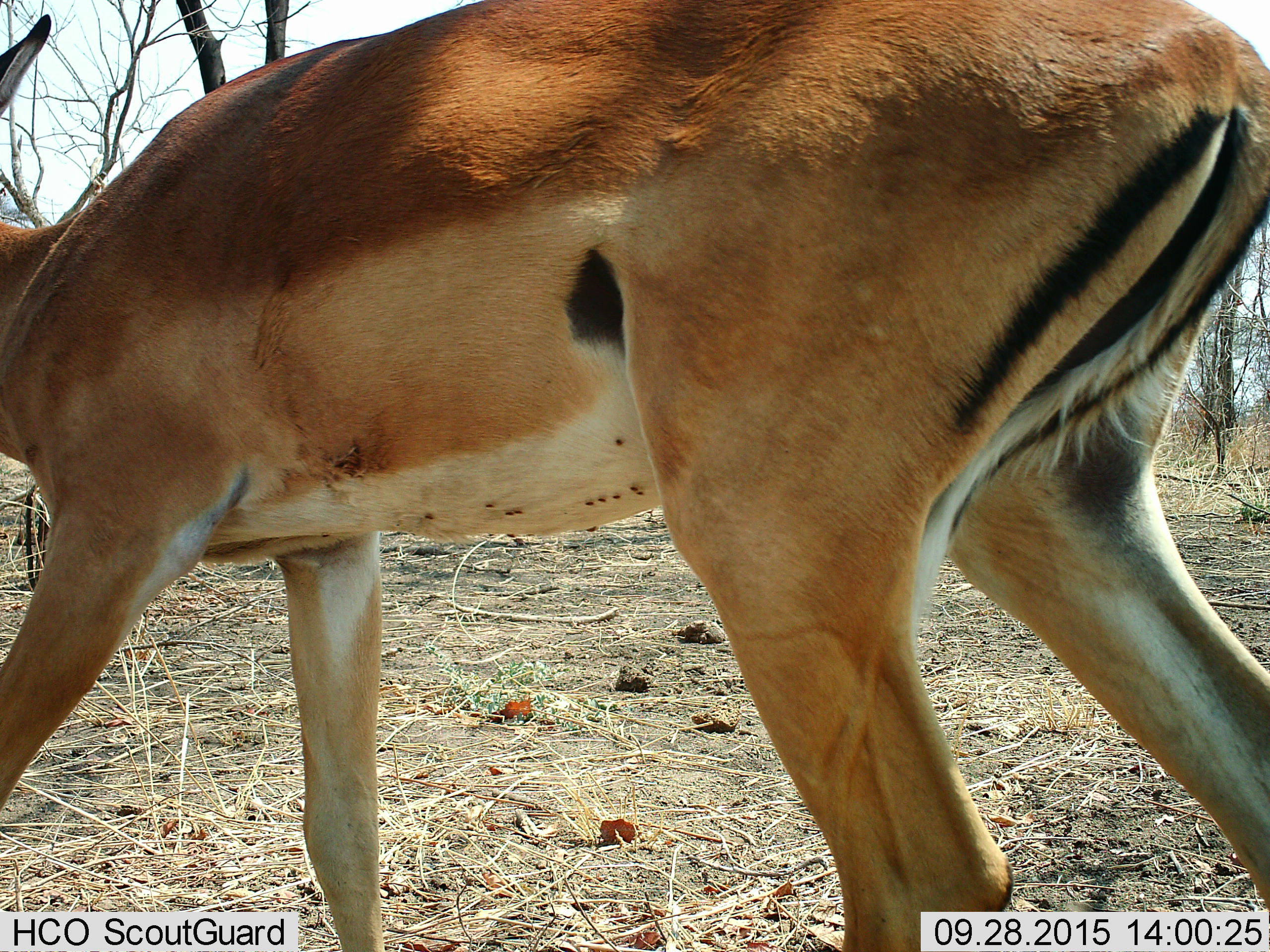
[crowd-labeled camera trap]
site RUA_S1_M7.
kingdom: Animalia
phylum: Chordata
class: Mammalia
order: Artiodactyla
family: Bovidae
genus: Aepyceros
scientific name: Aepyceros melampus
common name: impala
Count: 1.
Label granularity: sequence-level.